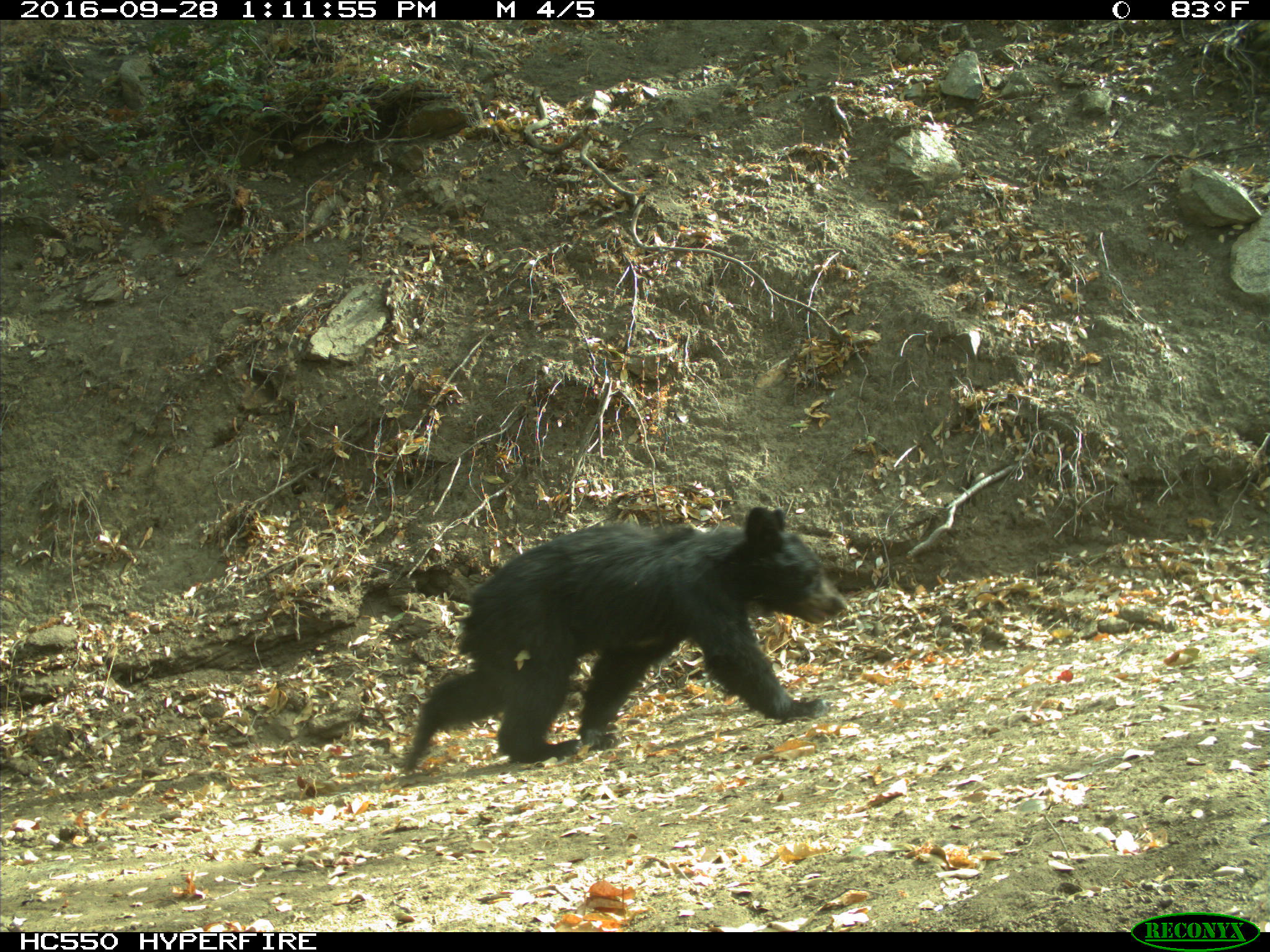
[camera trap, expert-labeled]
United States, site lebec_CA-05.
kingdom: Animalia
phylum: Chordata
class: Mammalia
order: Carnivora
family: Ursidae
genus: Ursus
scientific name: Ursus americanus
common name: american black bear